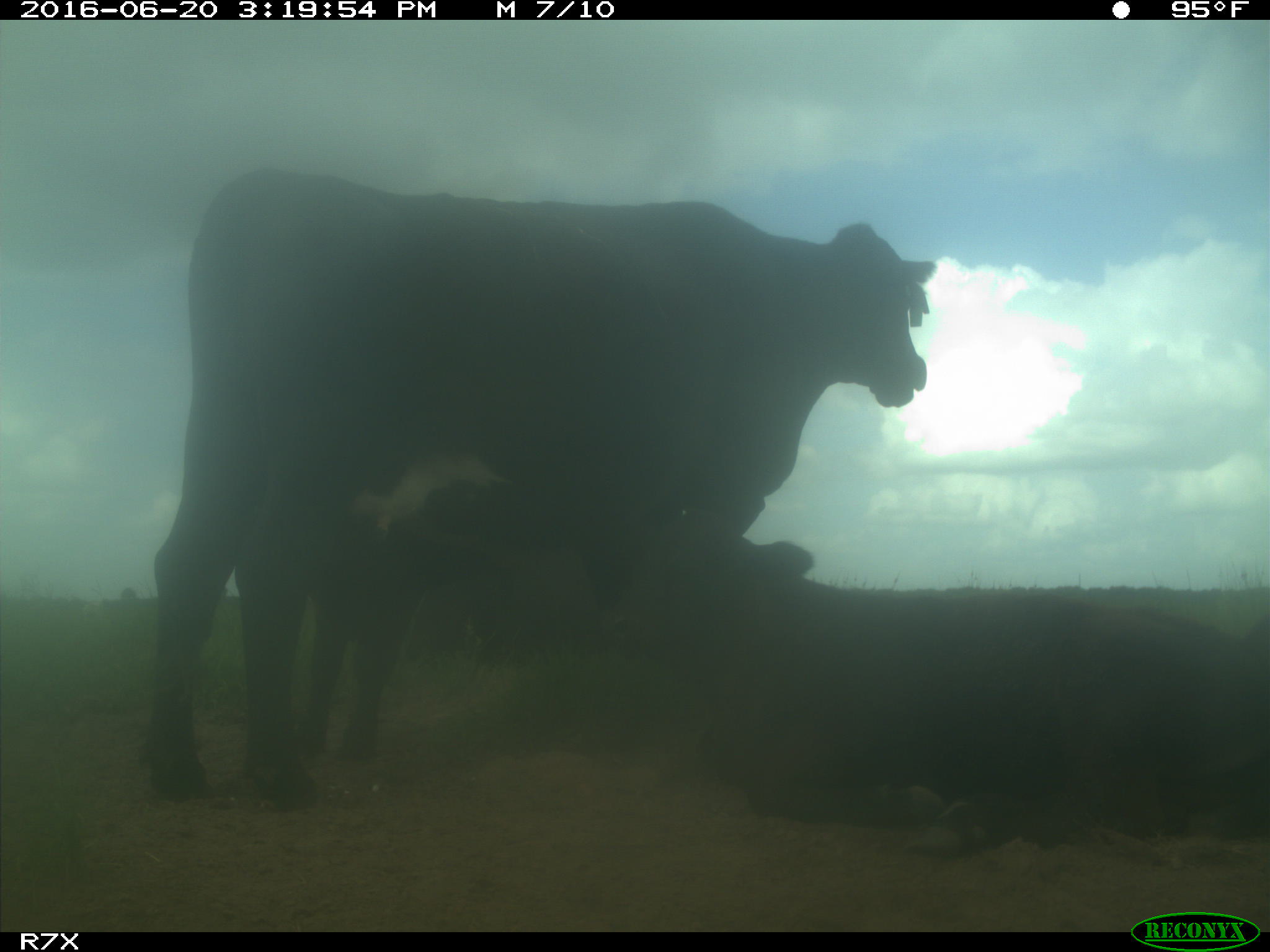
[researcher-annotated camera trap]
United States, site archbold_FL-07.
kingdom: Animalia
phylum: Chordata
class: Mammalia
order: Artiodactyla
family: Bovidae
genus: Bos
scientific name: Bos taurus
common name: domestic cow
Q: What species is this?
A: Bos taurus (domestic cow).